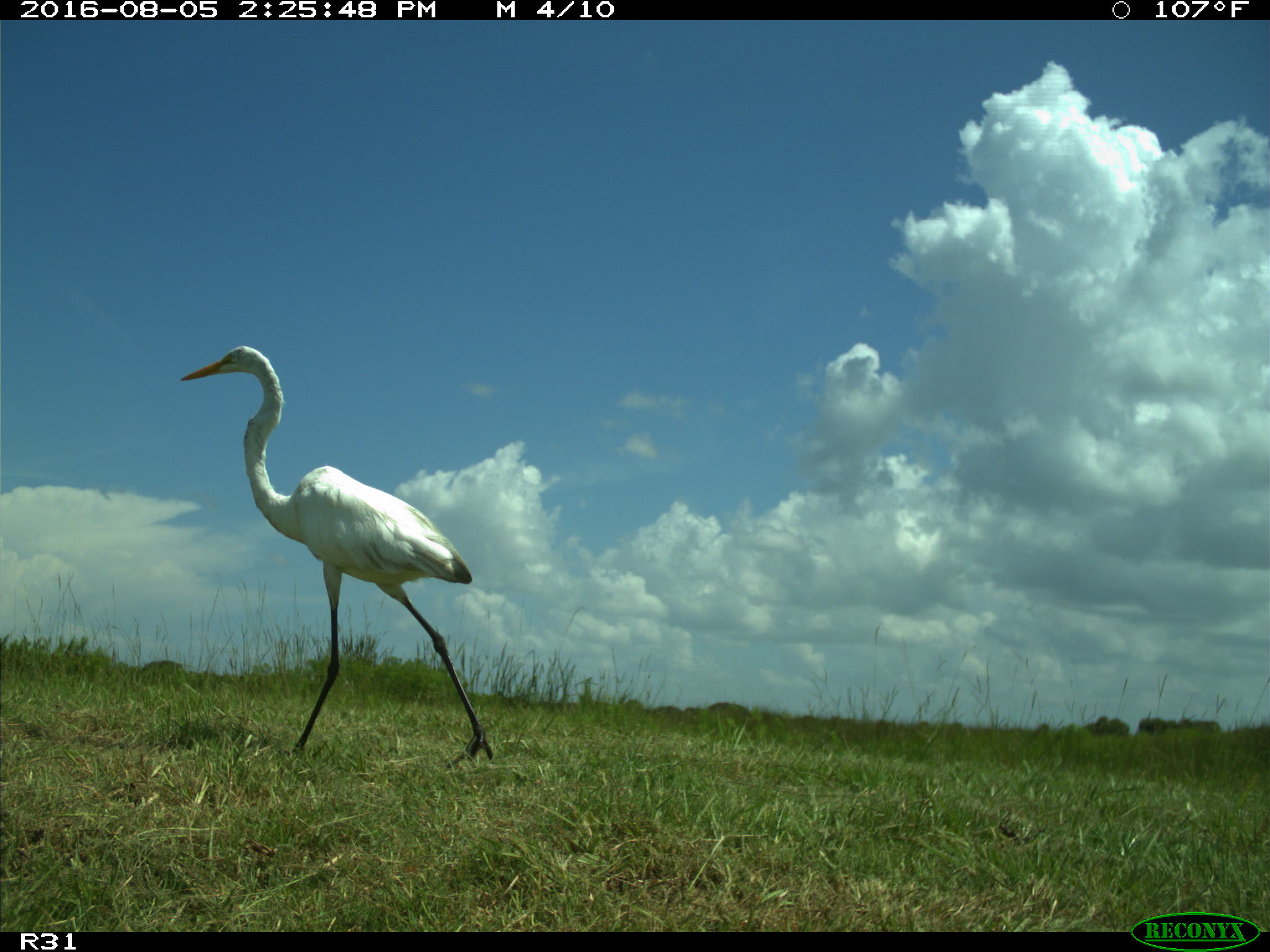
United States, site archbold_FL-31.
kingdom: Animalia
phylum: Chordata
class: Aves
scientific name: Aves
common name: birds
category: unidentified bird